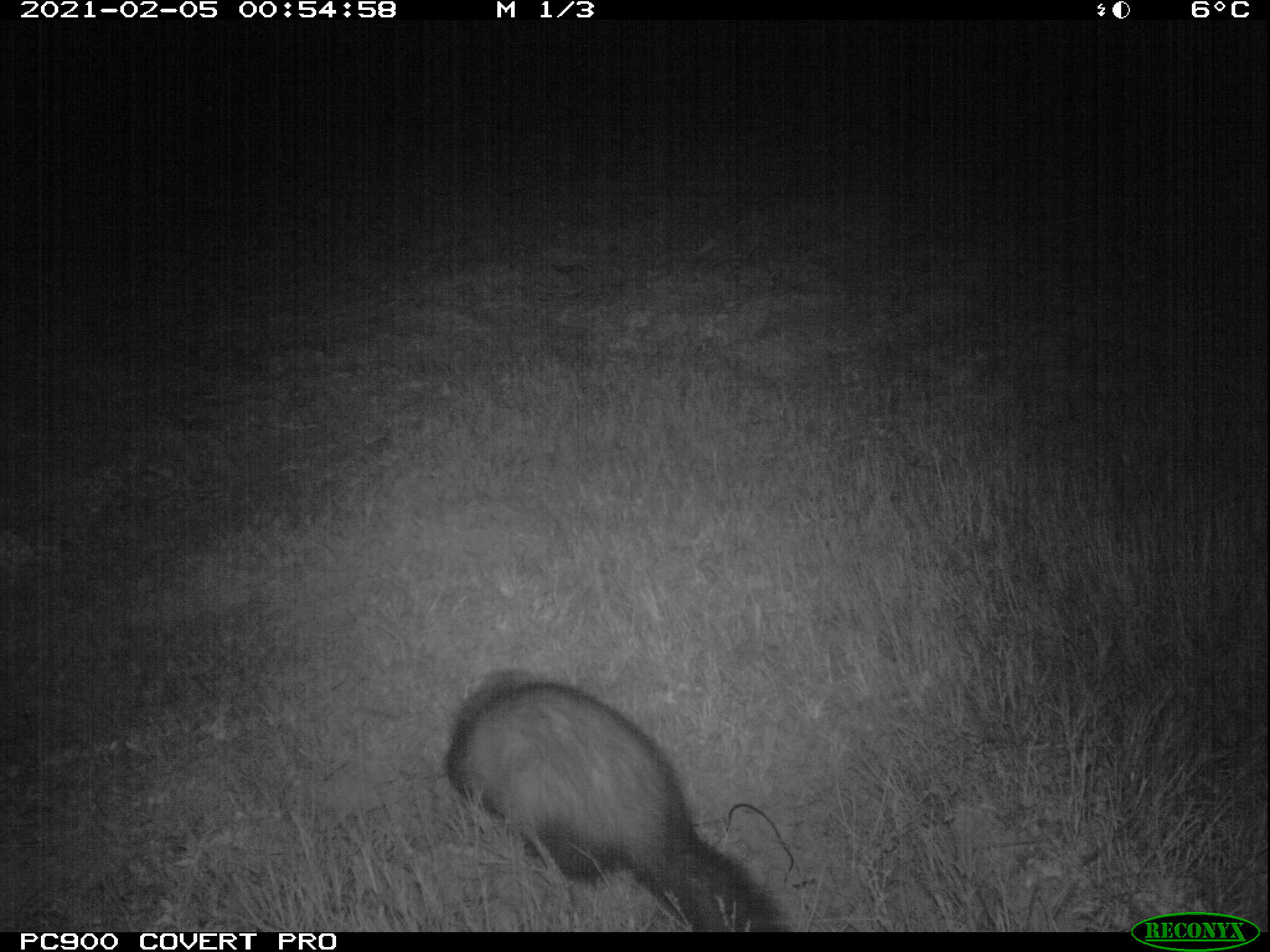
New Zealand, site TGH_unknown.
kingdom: Animalia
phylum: Chordata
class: Mammalia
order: Carnivora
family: Mustelidae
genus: Mustela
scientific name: Mustela furo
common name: ferret